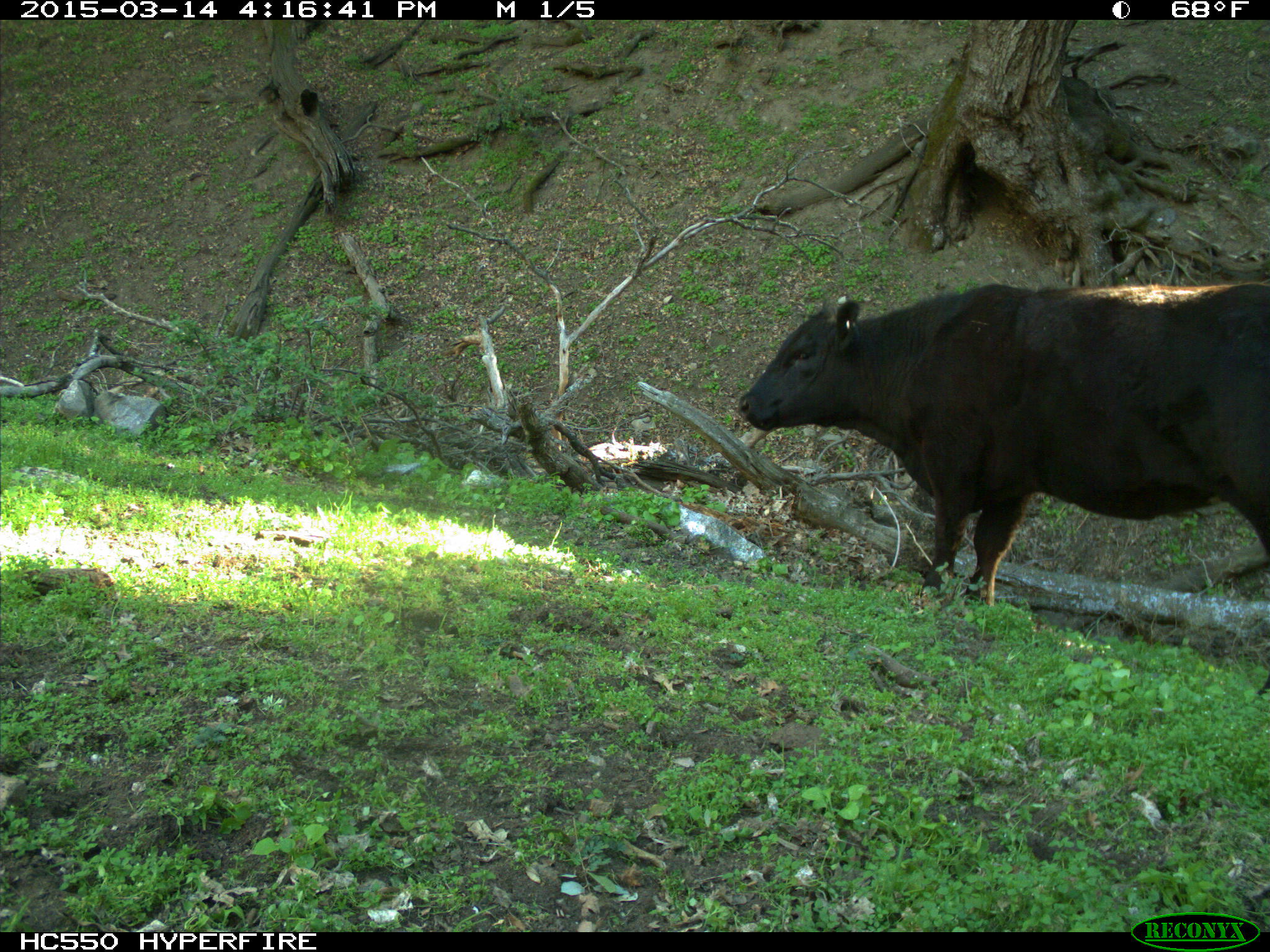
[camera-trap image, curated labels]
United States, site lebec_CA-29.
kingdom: Animalia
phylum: Chordata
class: Mammalia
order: Artiodactyla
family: Bovidae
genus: Bos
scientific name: Bos taurus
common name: domestic cow